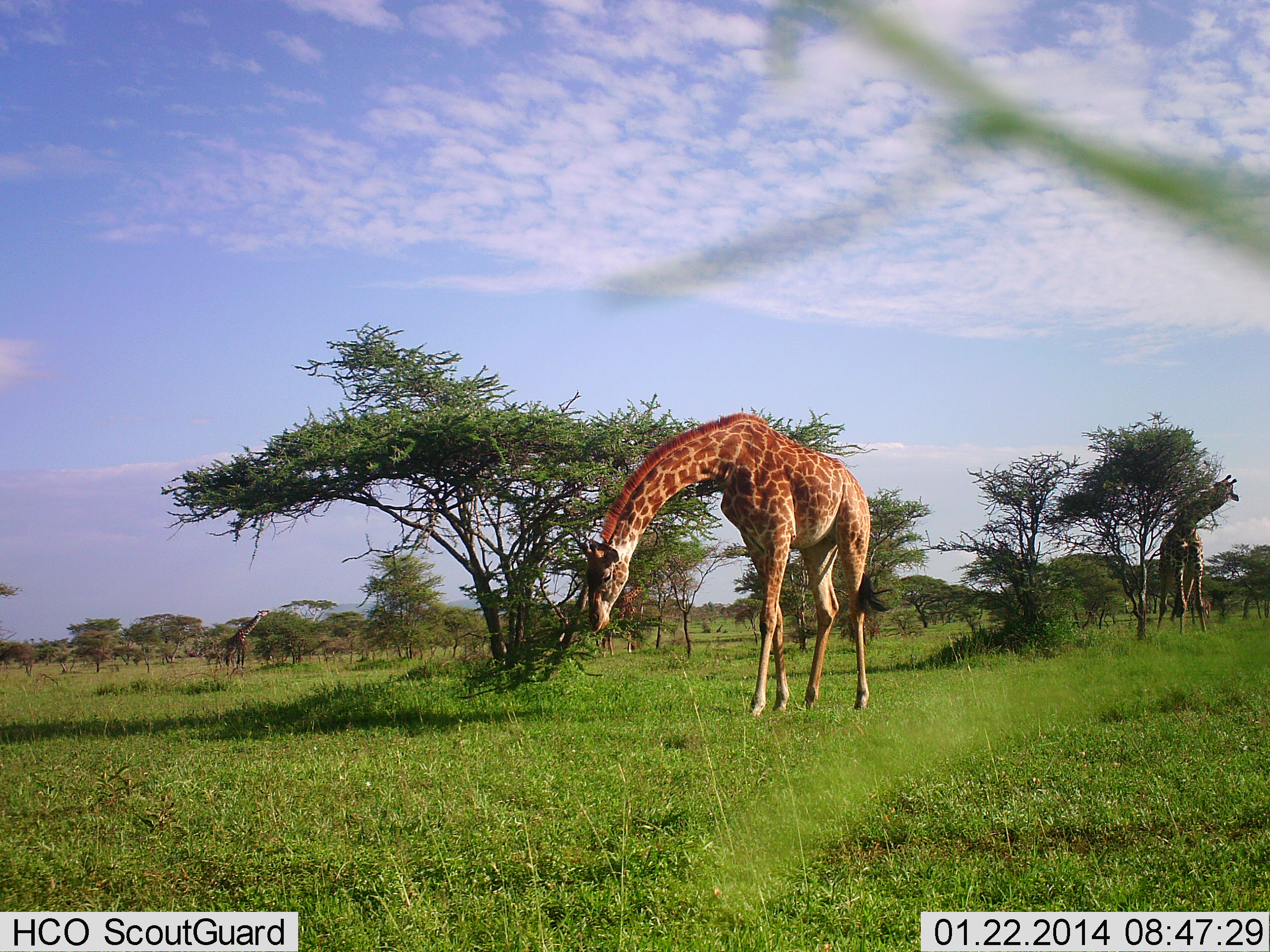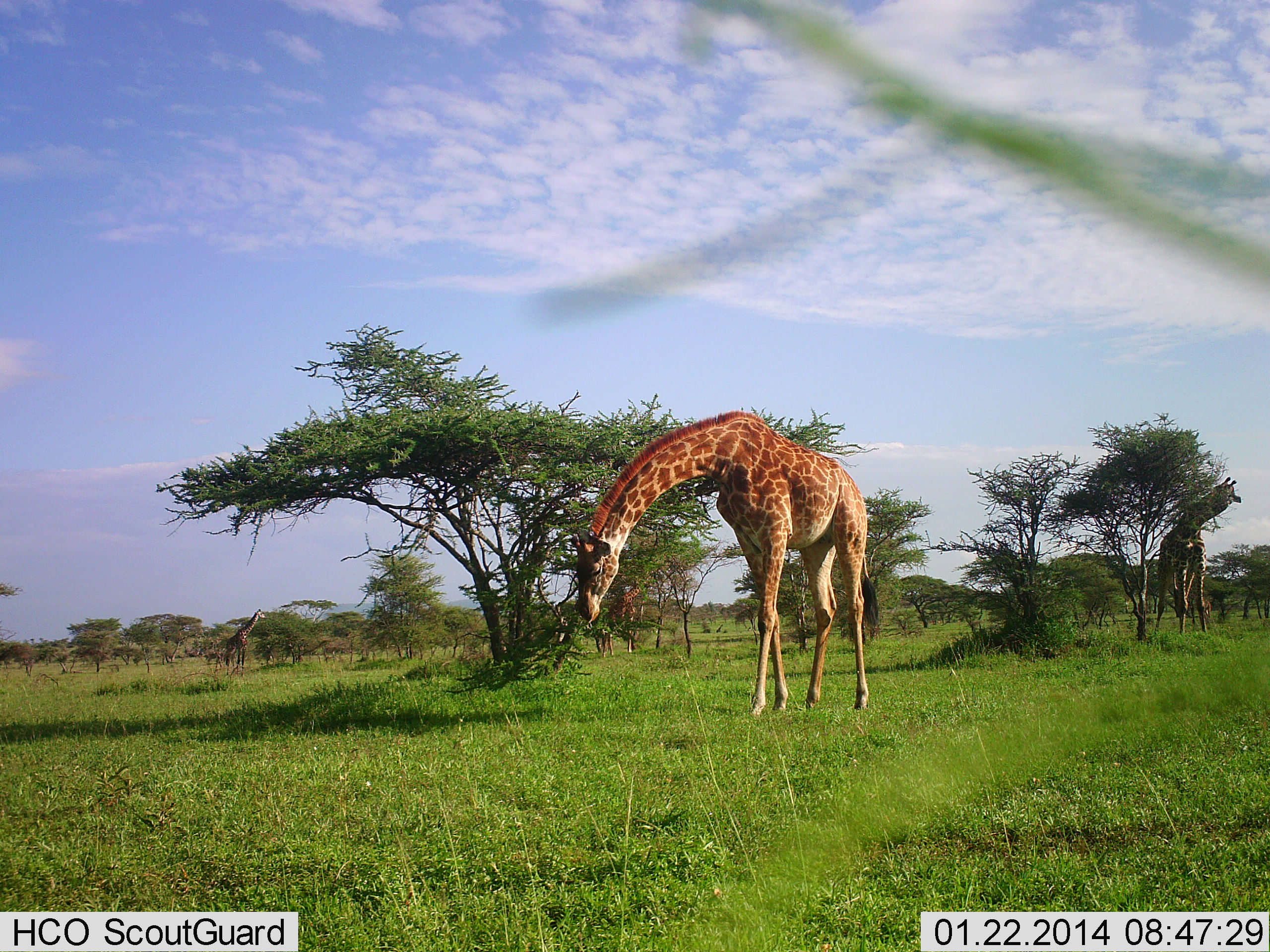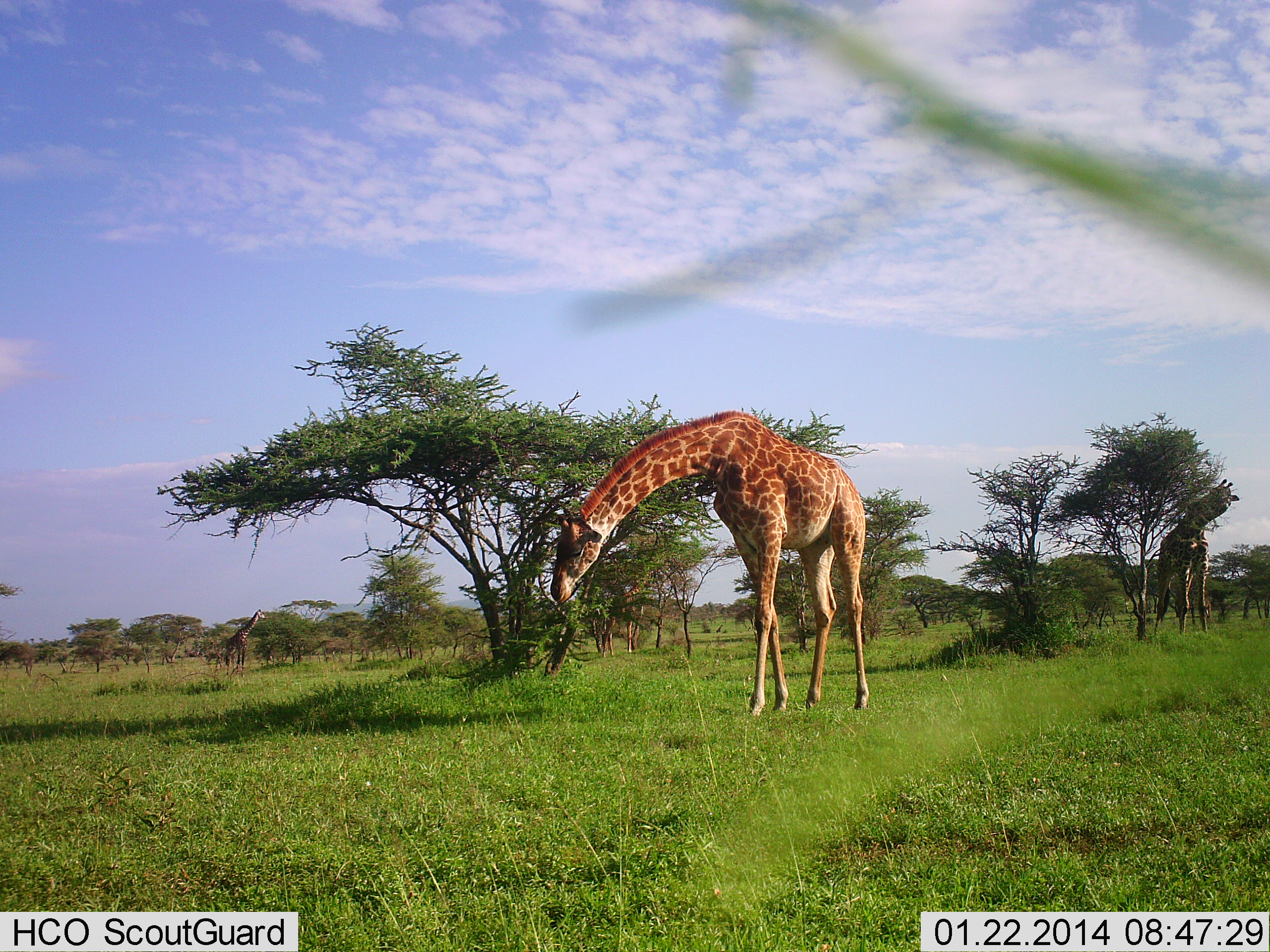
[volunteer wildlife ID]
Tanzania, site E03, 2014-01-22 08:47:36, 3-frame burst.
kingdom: Animalia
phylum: Chordata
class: Mammalia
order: Artiodactyla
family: Giraffidae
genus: Giraffa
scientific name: Giraffa camelopardalis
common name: giraffe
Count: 3.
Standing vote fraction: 42%.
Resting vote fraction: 3%.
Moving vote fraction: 8%.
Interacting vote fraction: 0%.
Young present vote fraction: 0%.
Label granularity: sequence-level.